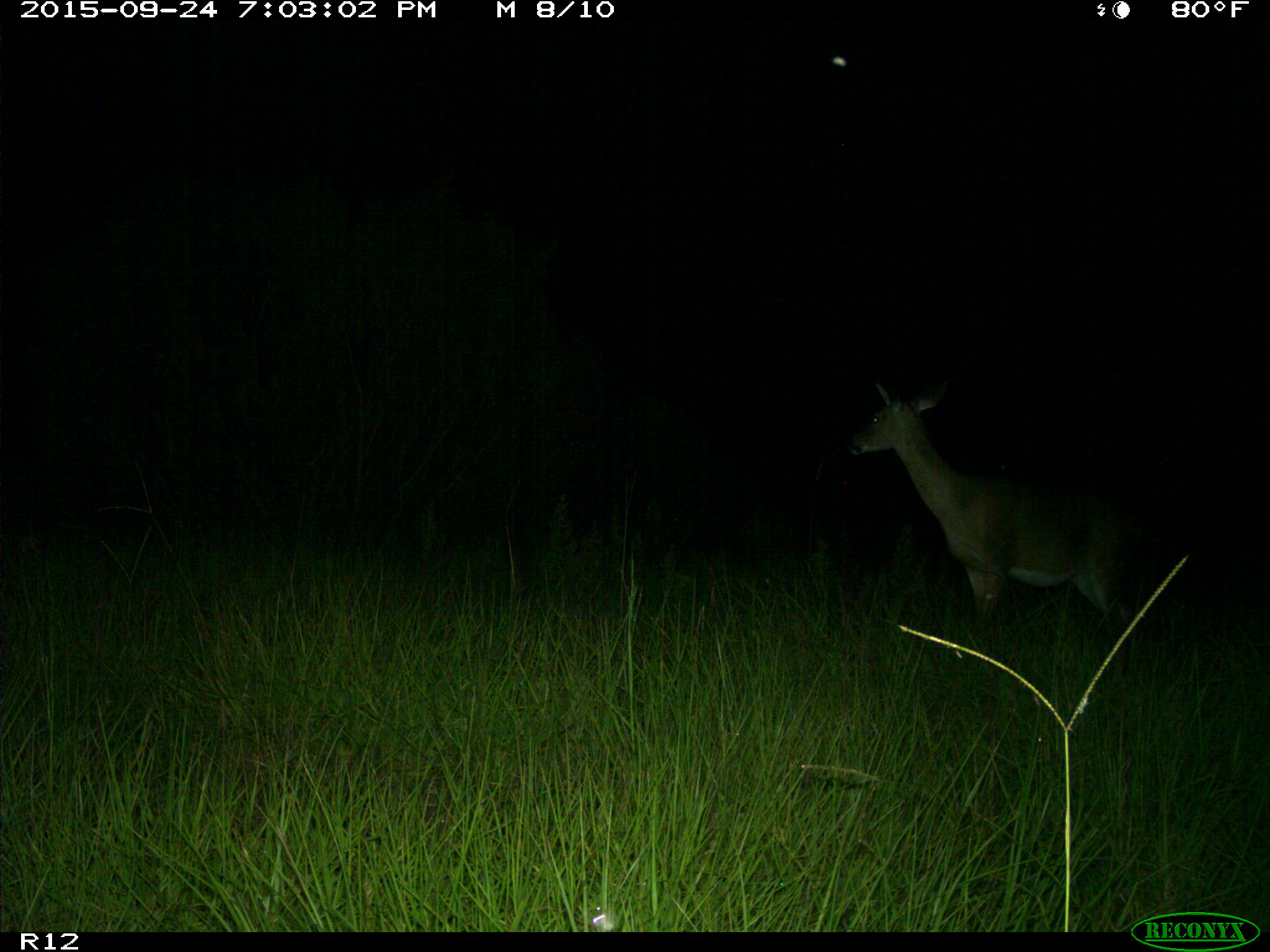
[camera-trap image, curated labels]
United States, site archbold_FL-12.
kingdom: Animalia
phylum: Chordata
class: Mammalia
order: Artiodactyla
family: Cervidae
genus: Odocoileus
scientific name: Odocoileus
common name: deer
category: unidentified deer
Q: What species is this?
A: Unidentified deer (deer) (Odocoileus).